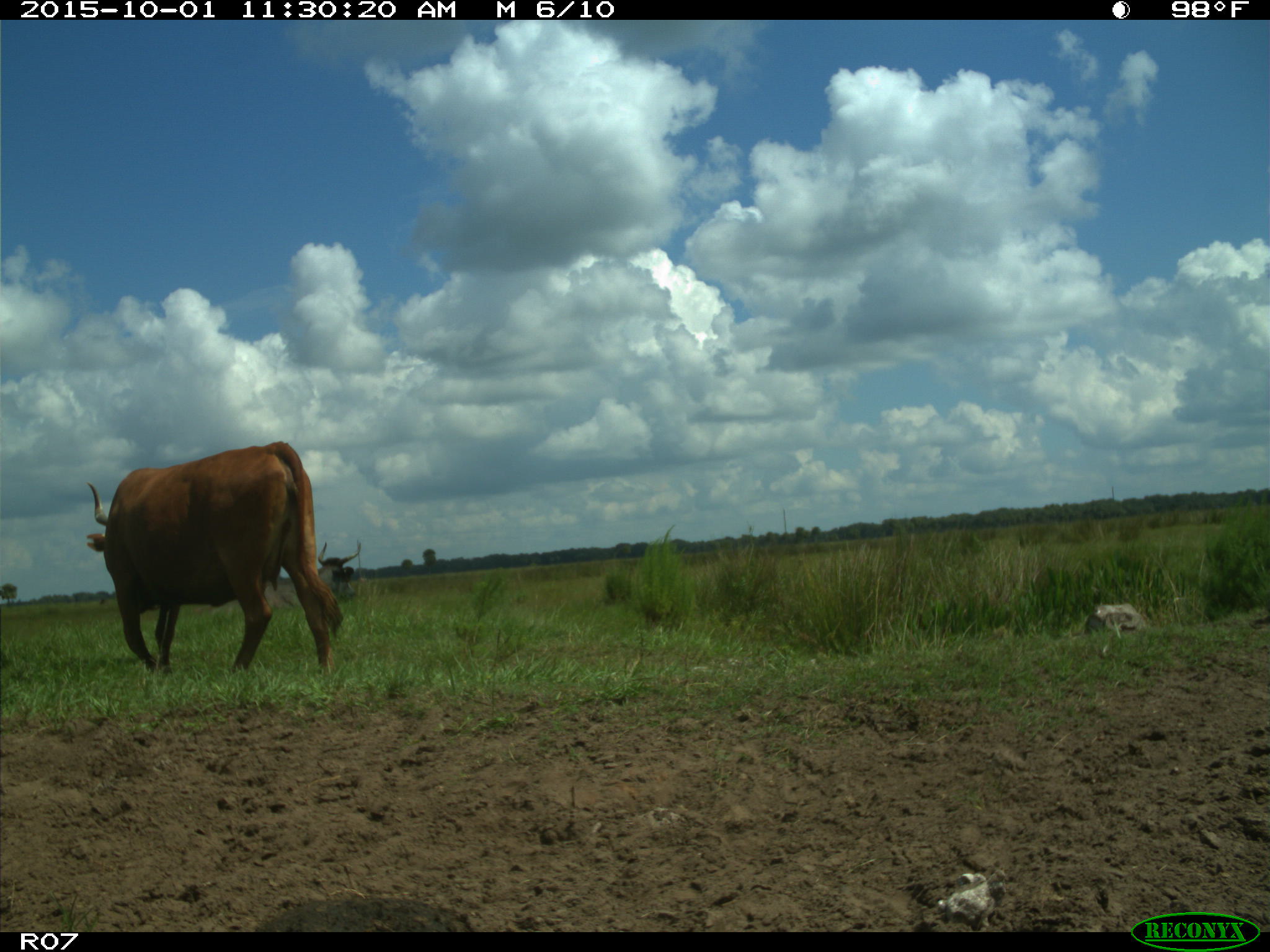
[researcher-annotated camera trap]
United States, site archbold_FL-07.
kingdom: Animalia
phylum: Chordata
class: Mammalia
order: Artiodactyla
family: Bovidae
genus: Bos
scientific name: Bos taurus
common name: domestic cow